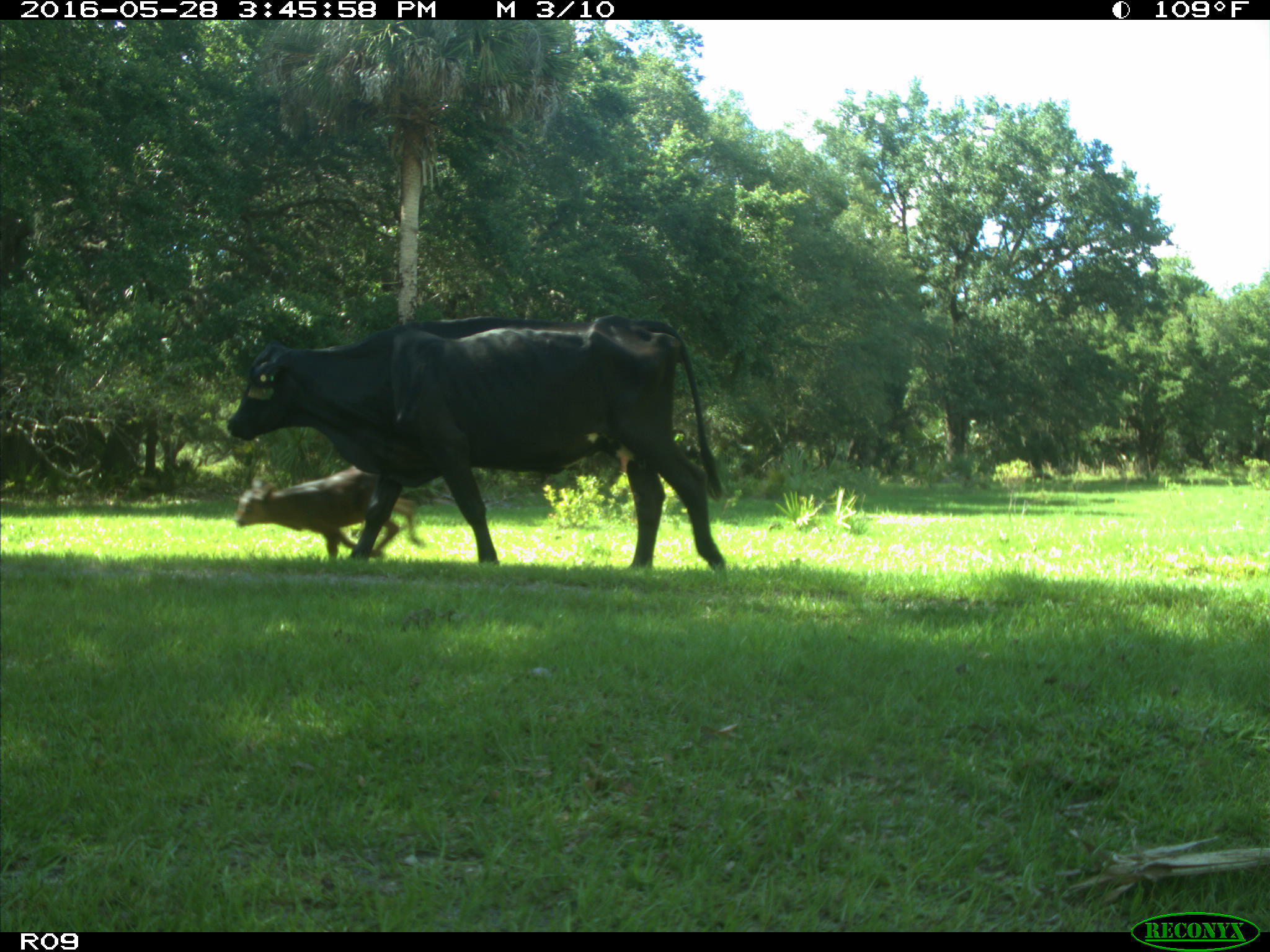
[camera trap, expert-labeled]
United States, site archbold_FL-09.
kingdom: Animalia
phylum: Chordata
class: Mammalia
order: Artiodactyla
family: Bovidae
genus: Bos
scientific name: Bos taurus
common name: domestic cow